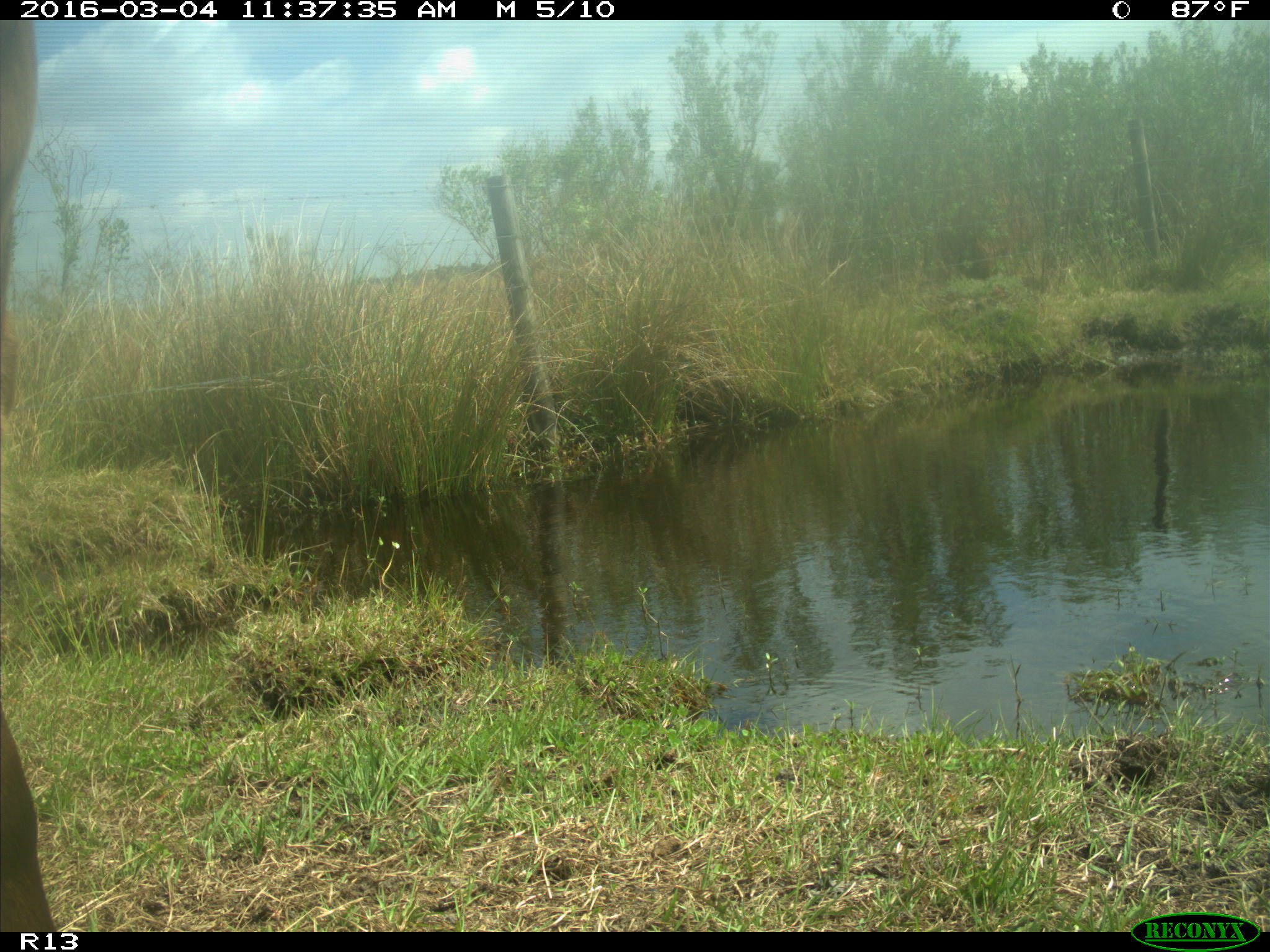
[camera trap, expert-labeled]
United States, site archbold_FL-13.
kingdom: Animalia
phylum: Chordata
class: Mammalia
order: Artiodactyla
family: Bovidae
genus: Bos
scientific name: Bos taurus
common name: domestic cow